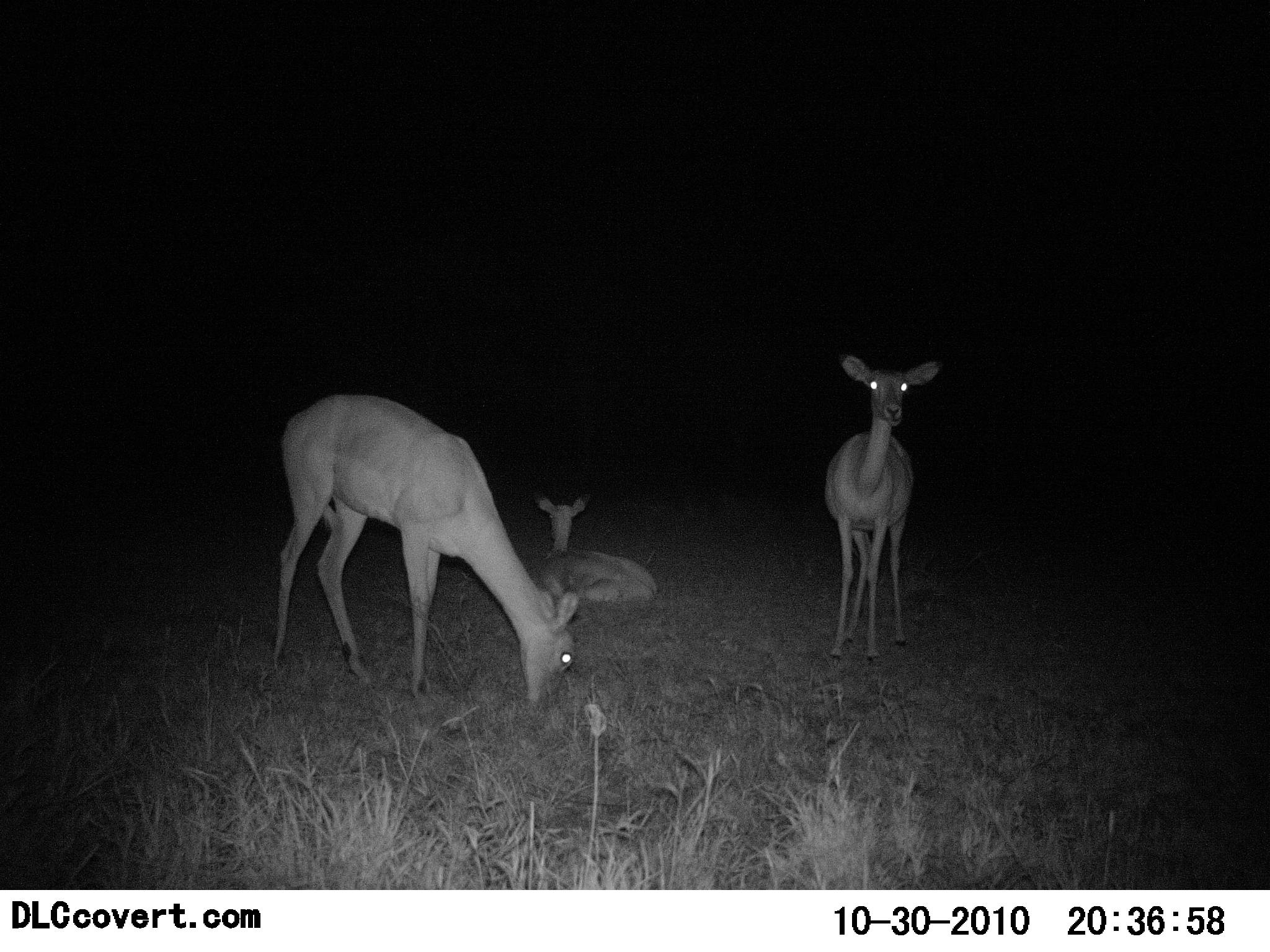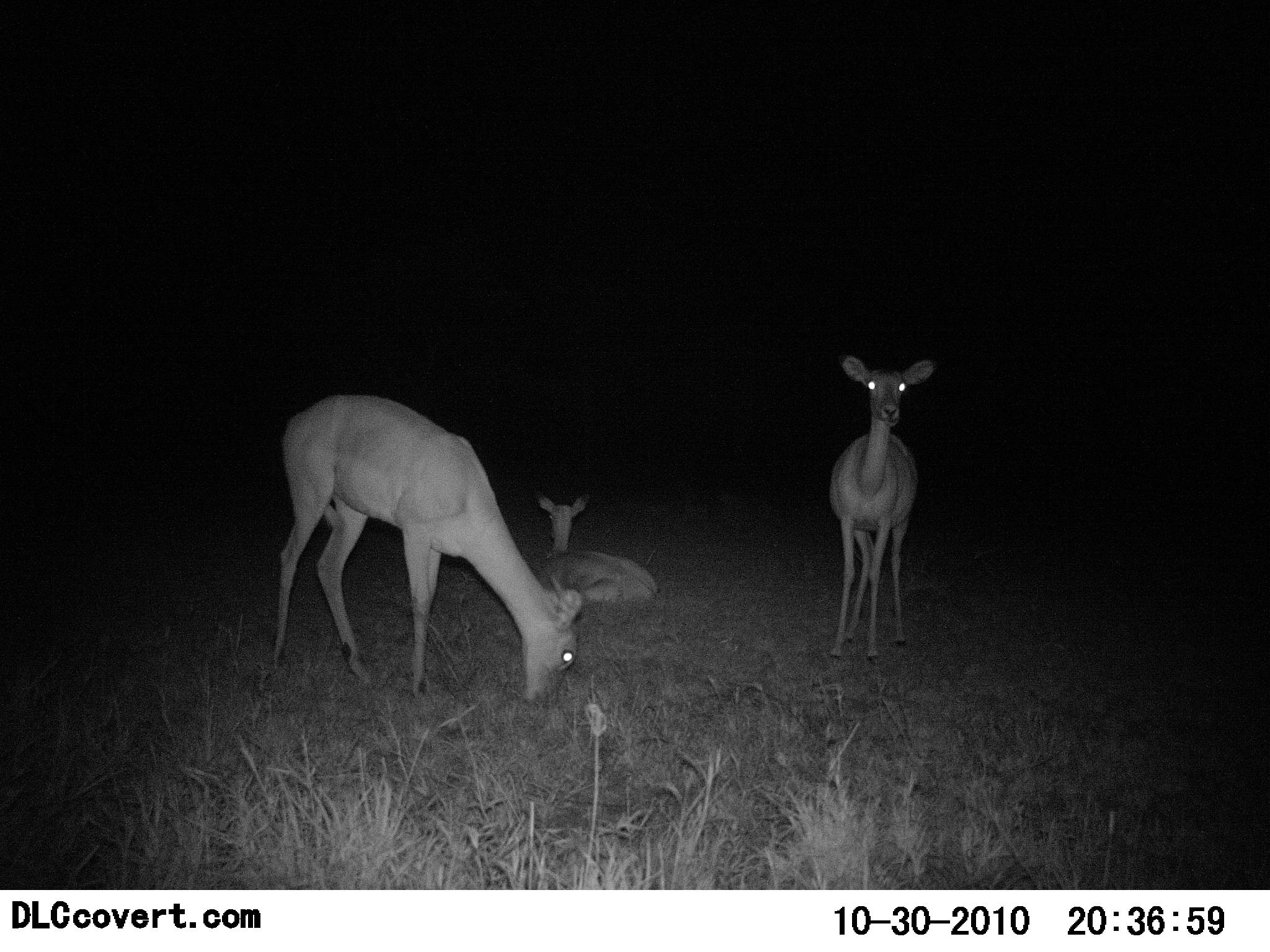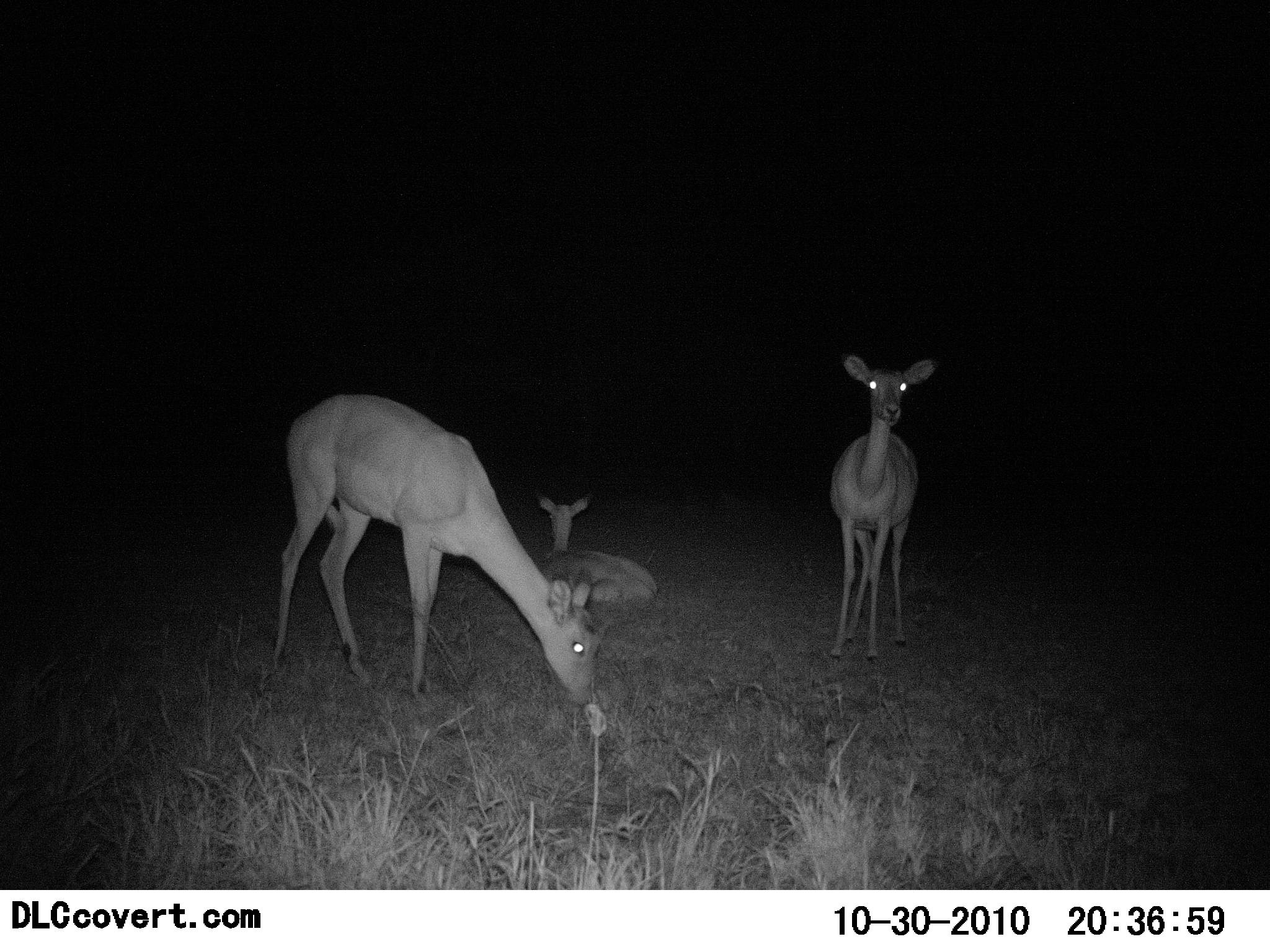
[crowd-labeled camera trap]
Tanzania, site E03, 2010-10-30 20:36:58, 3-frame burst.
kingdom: Animalia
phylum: Chordata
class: Mammalia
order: Artiodactyla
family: Bovidae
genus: Aepyceros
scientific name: Aepyceros melampus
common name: impala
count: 3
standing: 90%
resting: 90%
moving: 0%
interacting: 0%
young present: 20%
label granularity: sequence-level